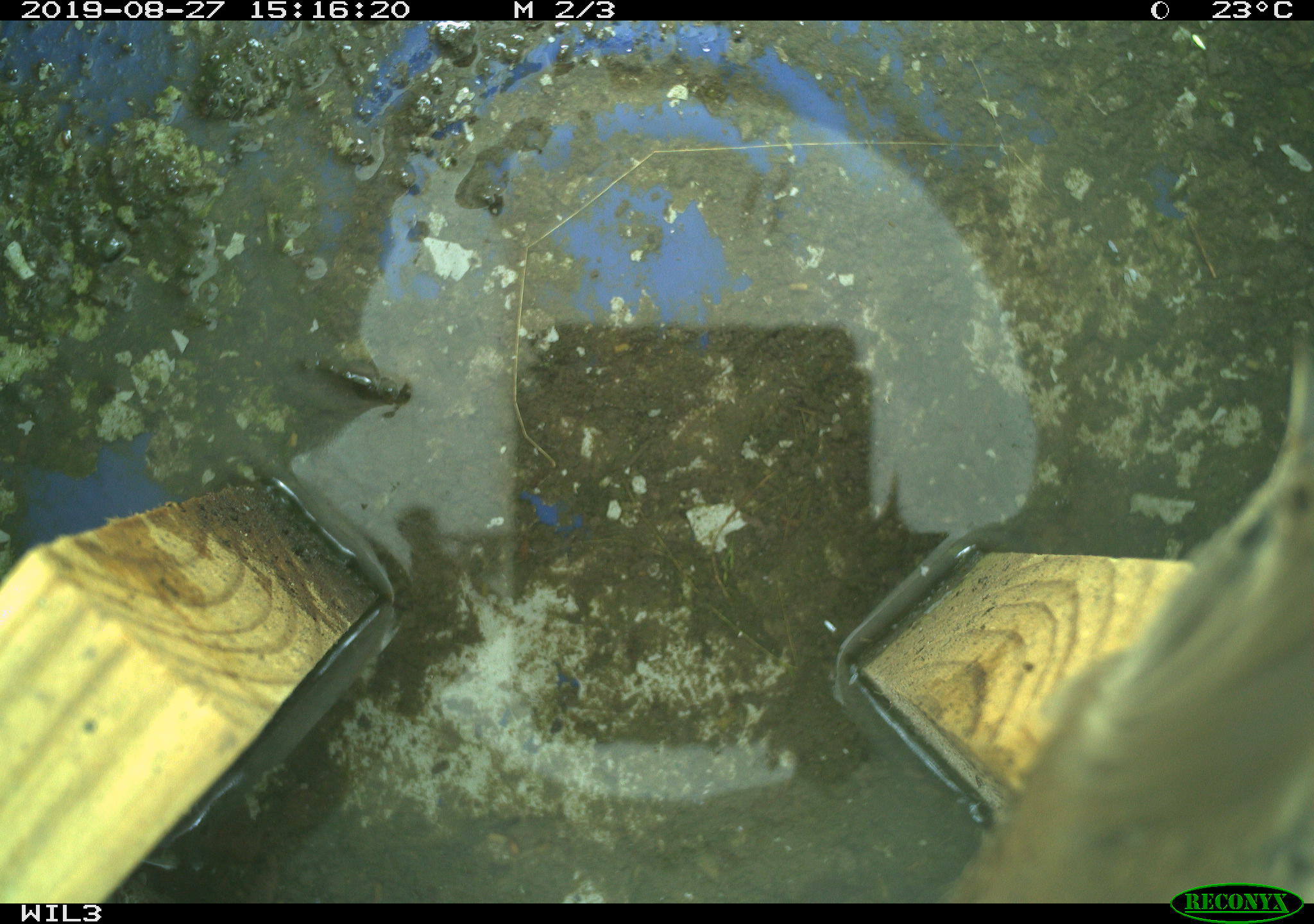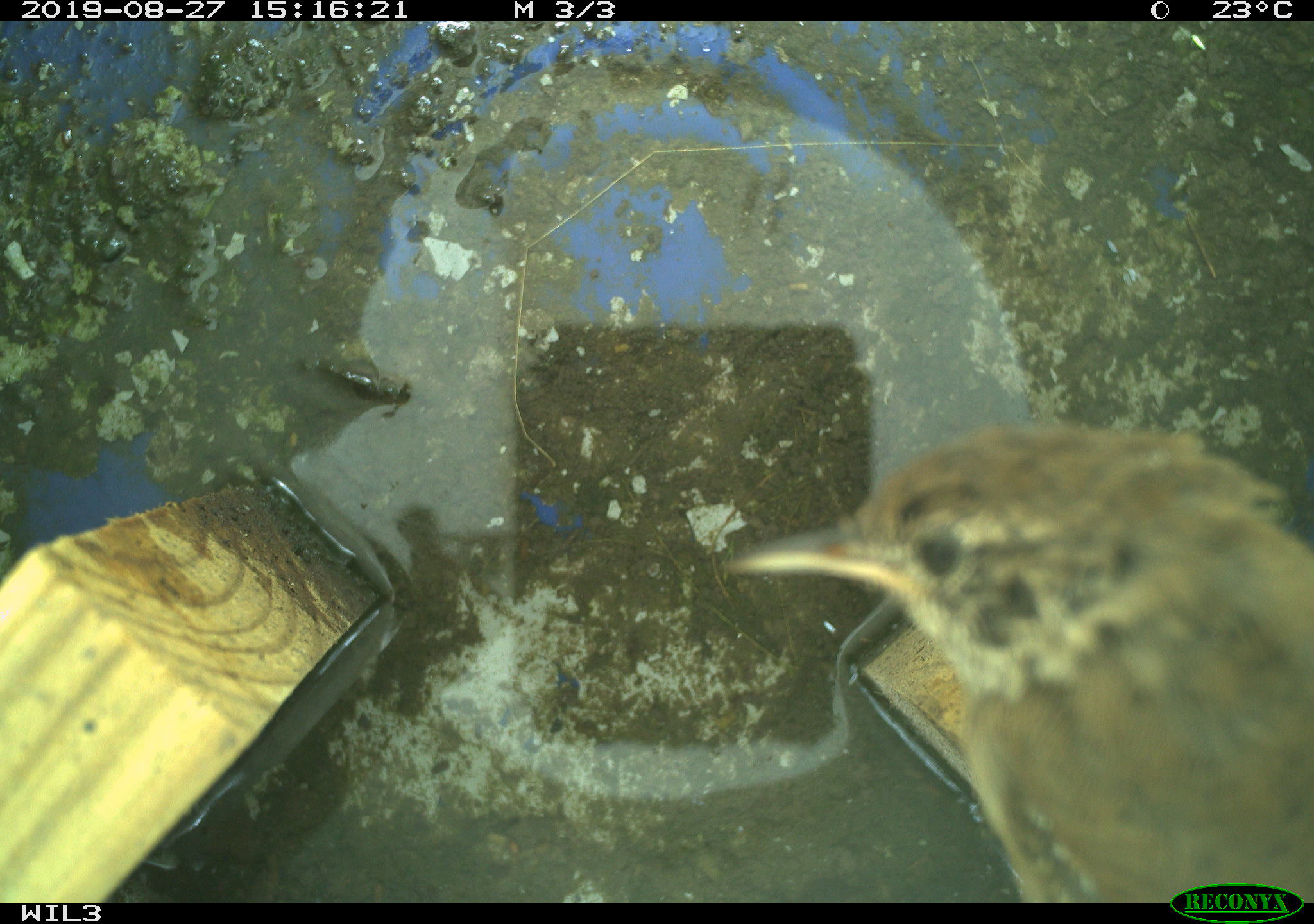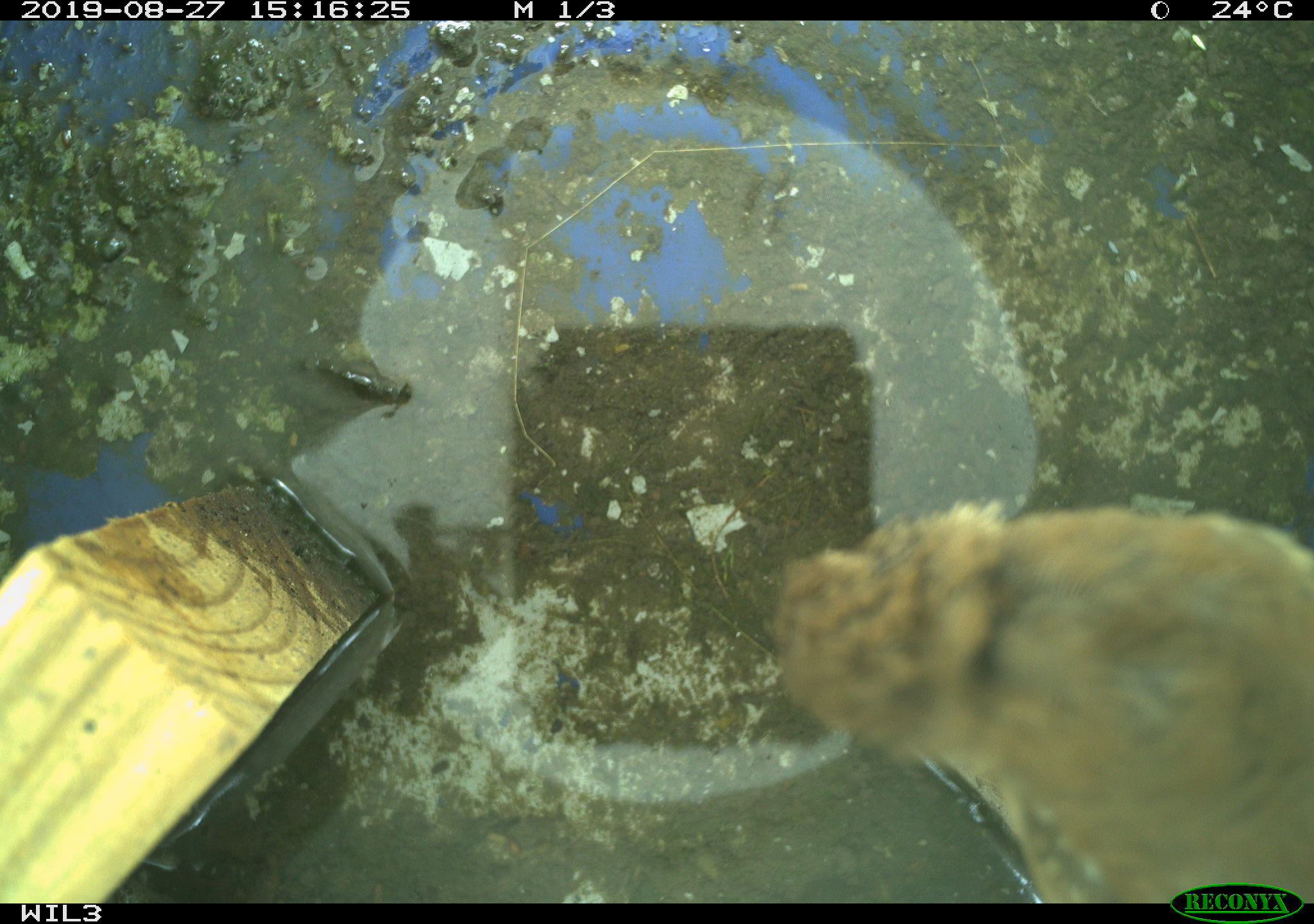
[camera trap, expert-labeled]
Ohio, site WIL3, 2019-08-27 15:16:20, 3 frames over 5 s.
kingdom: Animalia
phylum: Chordata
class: Aves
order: Passeriformes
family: Troglodytidae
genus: Troglodytes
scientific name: Troglodytes aedon aedon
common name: northern house wren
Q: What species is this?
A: Northern house wren (Troglodytes aedon aedon).